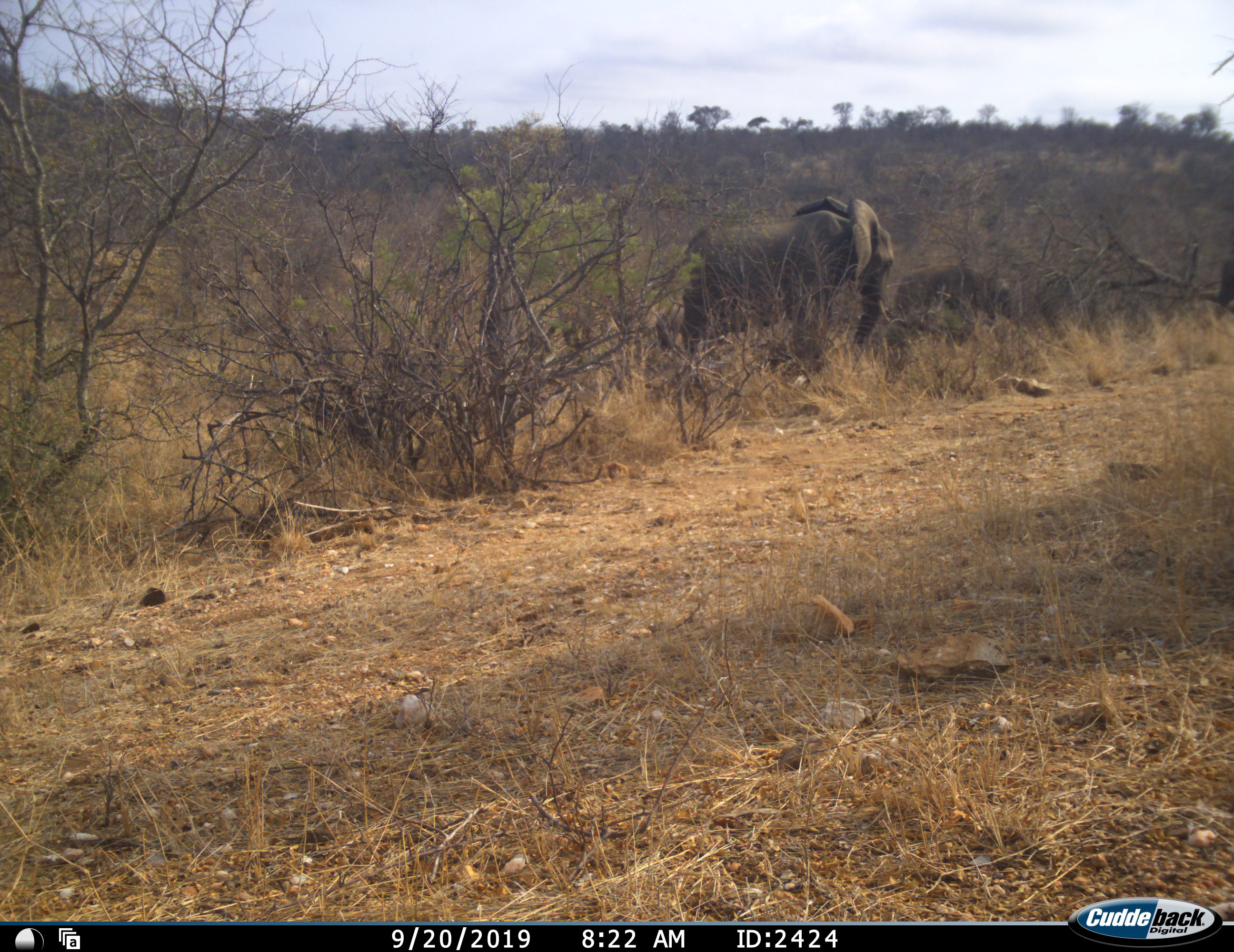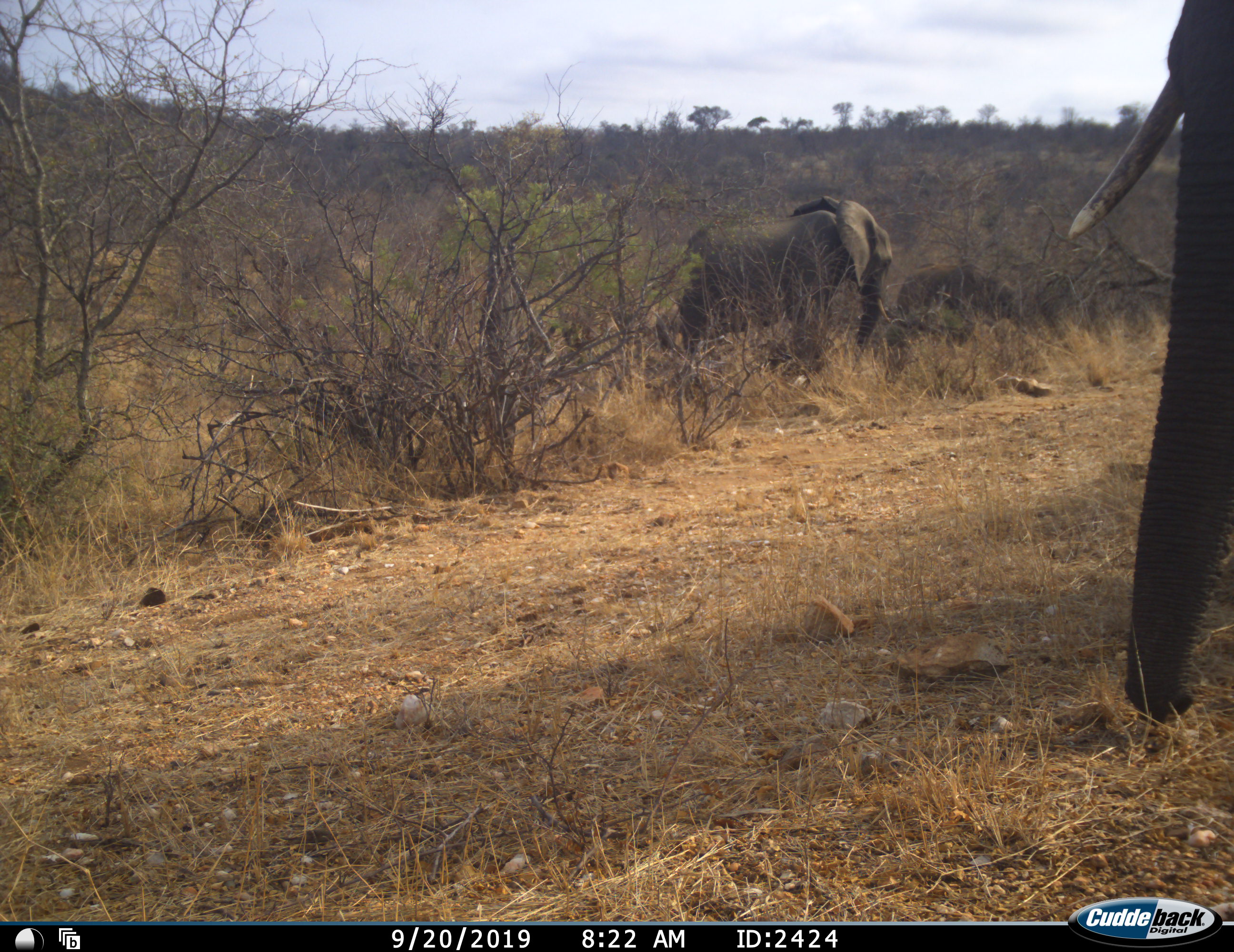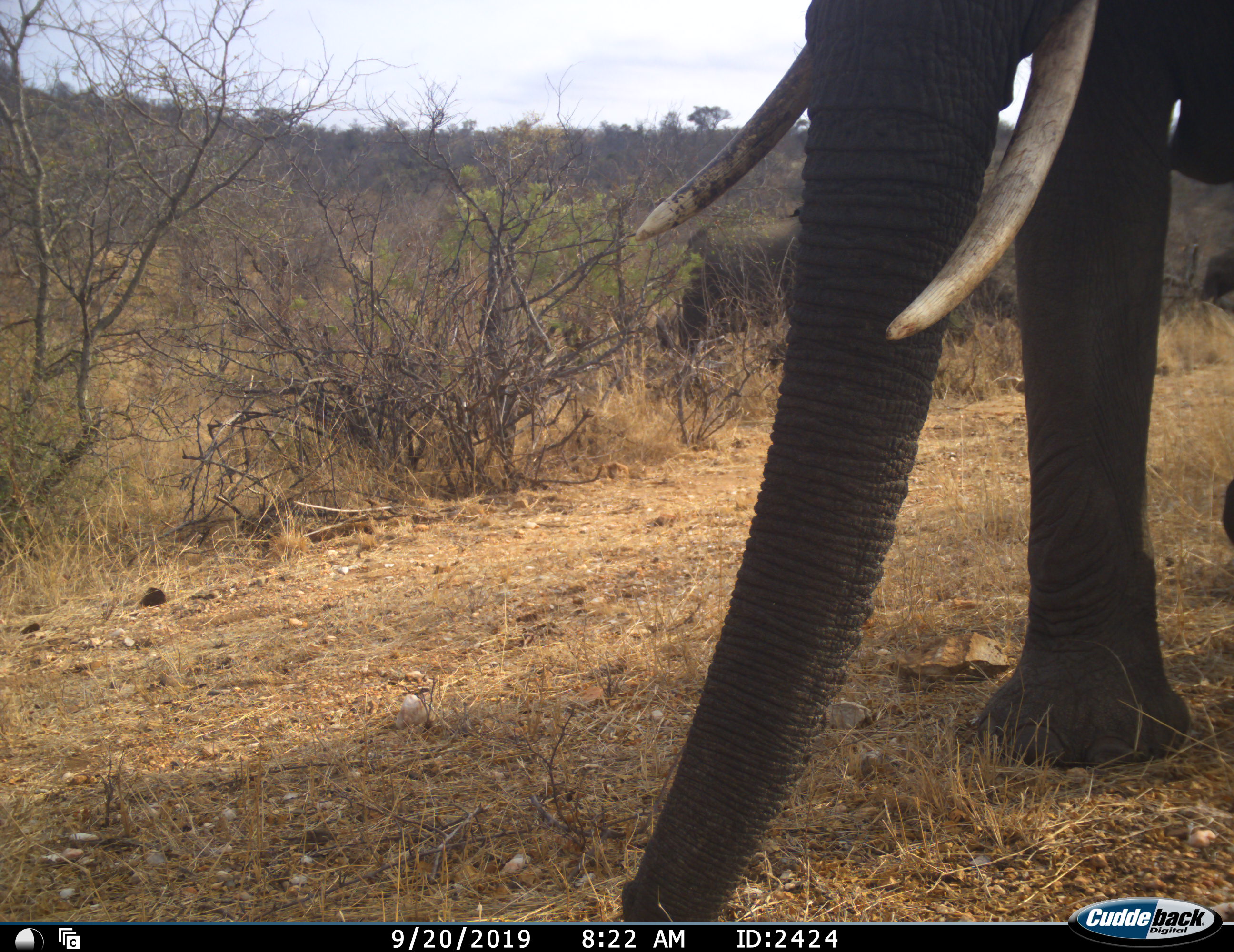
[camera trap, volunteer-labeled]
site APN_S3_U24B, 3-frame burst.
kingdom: Animalia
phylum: Chordata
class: Mammalia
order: Proboscidea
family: Elephantidae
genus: Loxodonta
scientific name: Loxodonta africana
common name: african bush elephant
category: elephant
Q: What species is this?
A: Elephant (african bush elephant) (Loxodonta africana).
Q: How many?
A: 3.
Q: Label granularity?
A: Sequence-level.